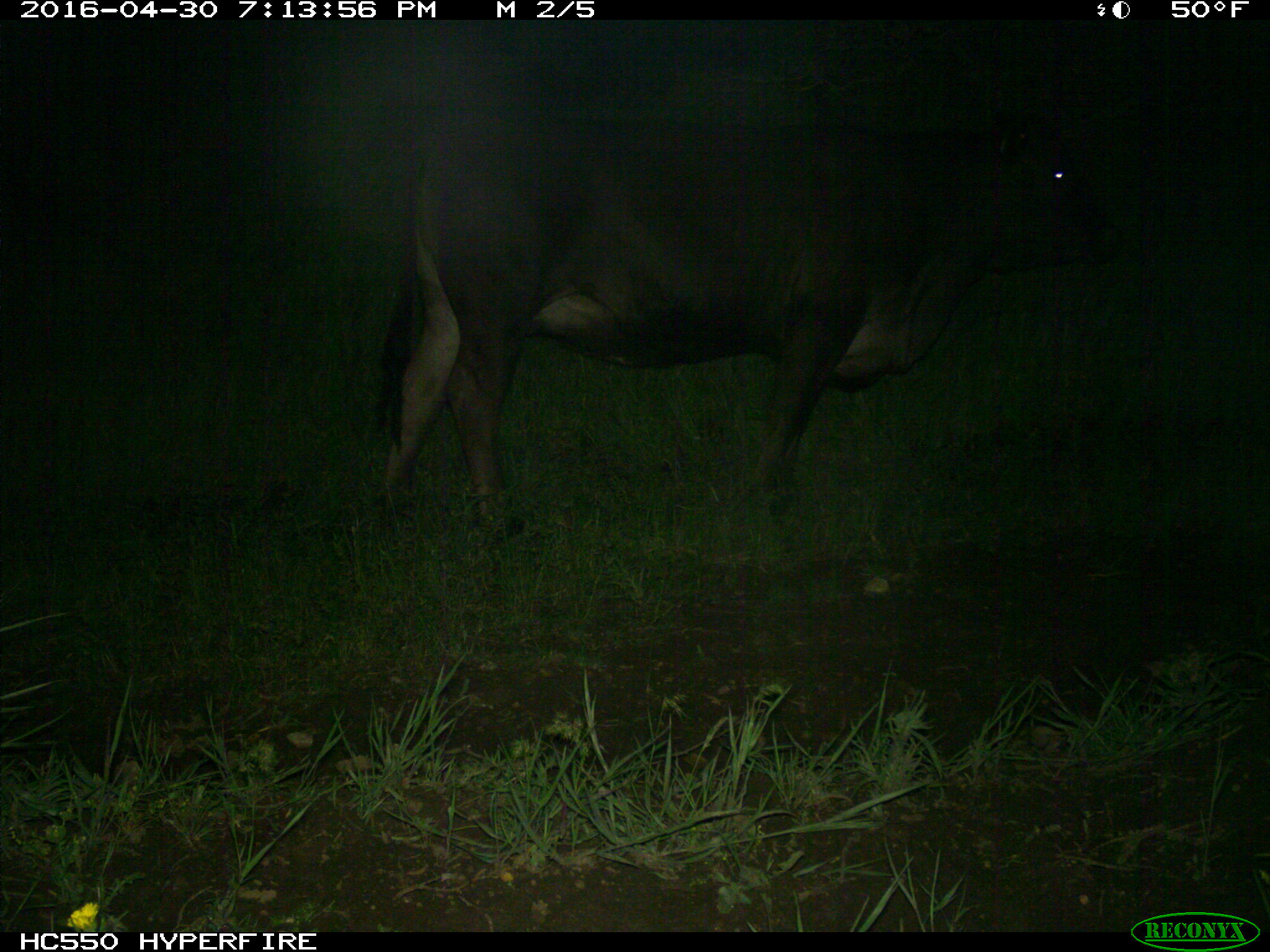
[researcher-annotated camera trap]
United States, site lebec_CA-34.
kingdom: Animalia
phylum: Chordata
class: Mammalia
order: Artiodactyla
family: Bovidae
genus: Bos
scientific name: Bos taurus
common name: domestic cow